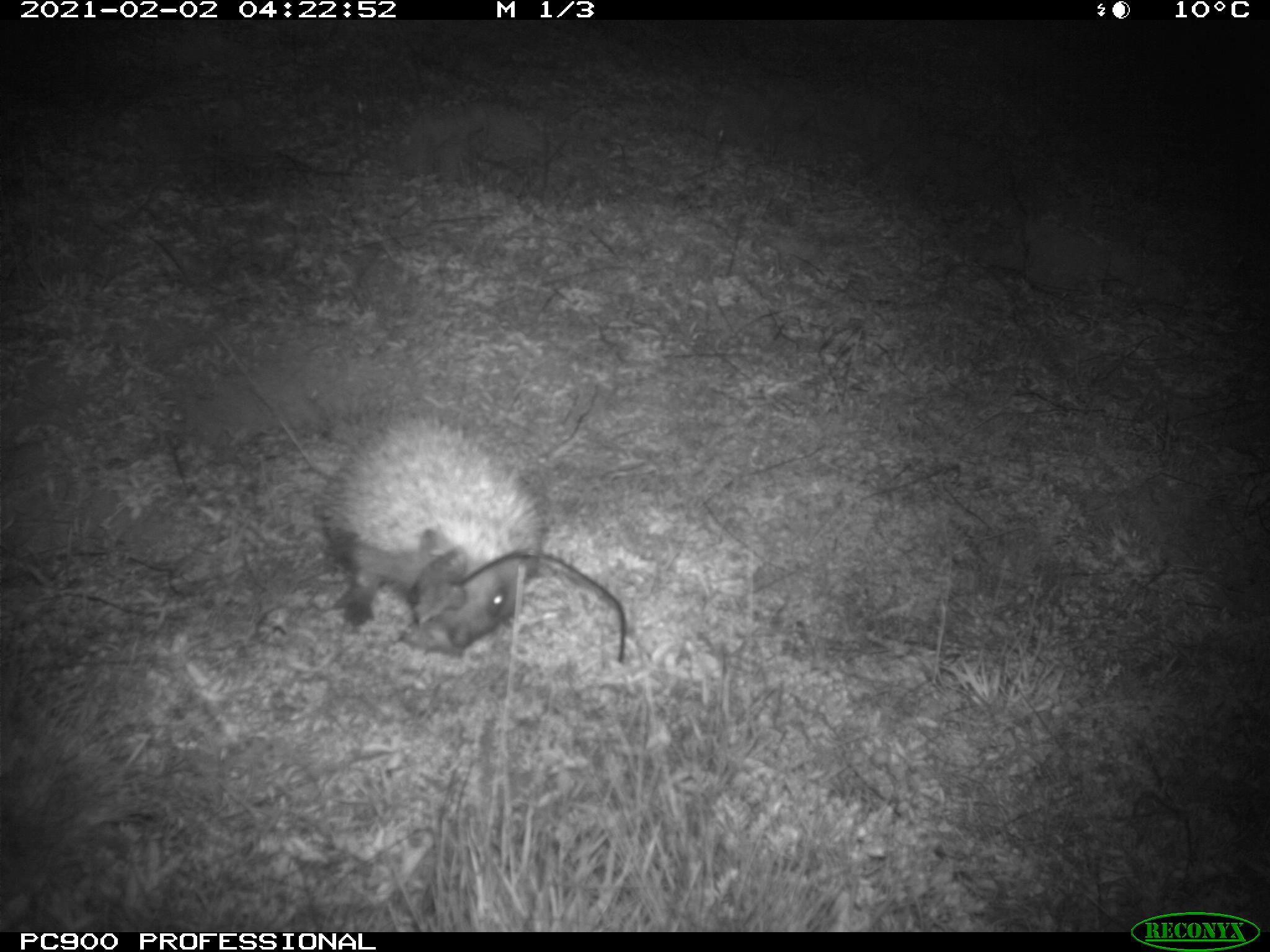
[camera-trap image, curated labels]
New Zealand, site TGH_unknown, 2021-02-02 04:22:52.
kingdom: Animalia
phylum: Chordata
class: Mammalia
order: Eulipotyphla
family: Erinaceidae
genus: Erinaceus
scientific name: Erinaceus europaeus europaeus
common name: european hedgehog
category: hedgehog